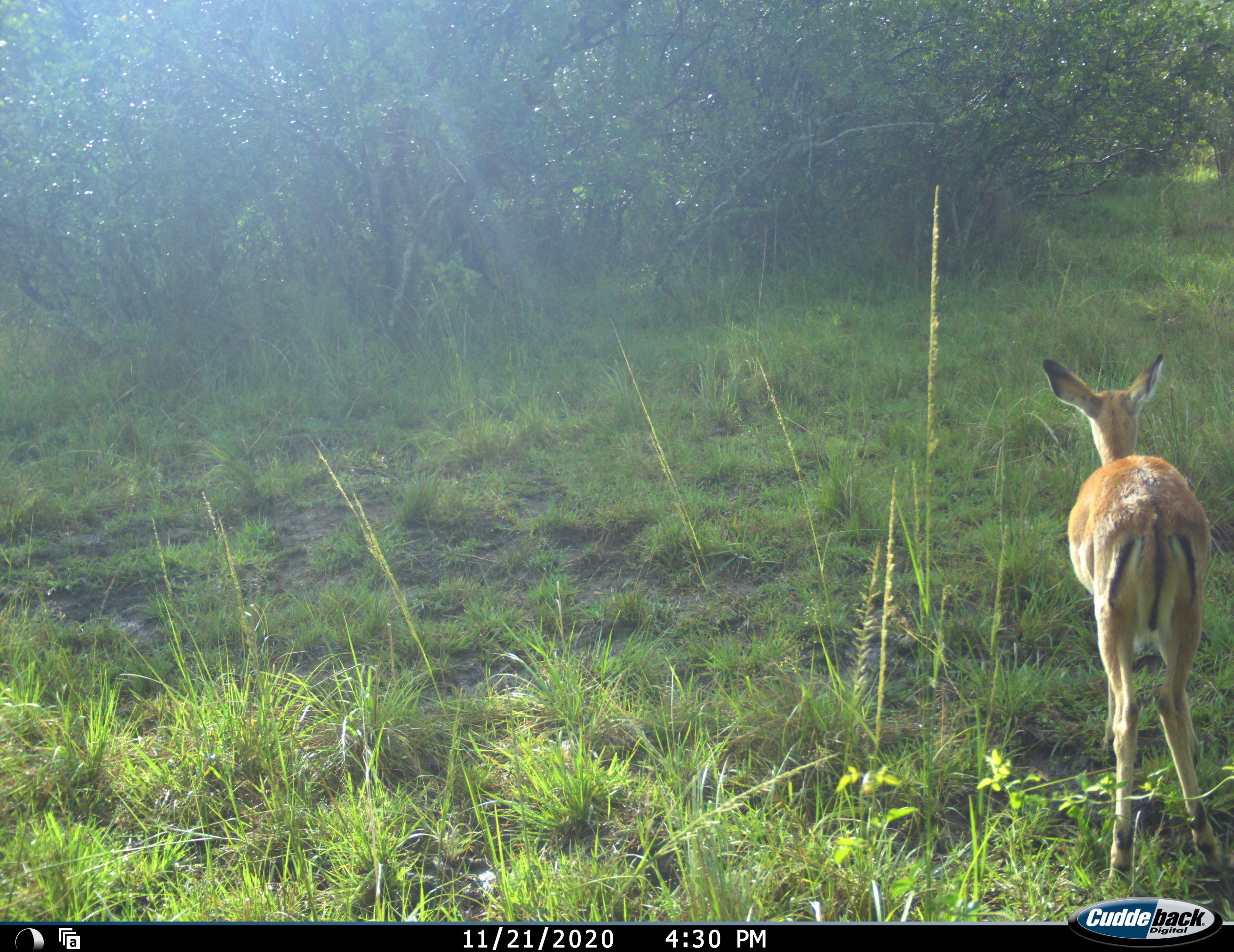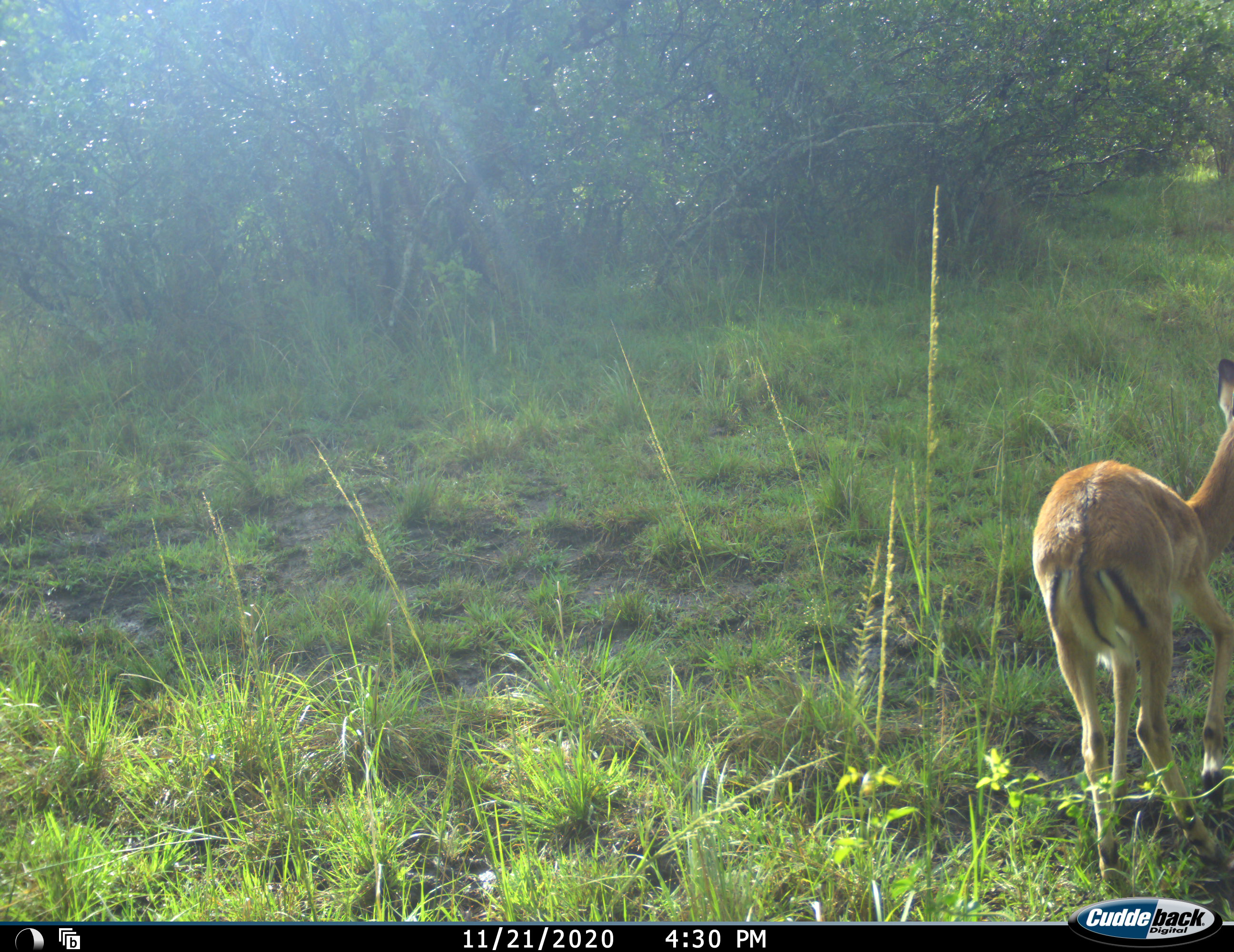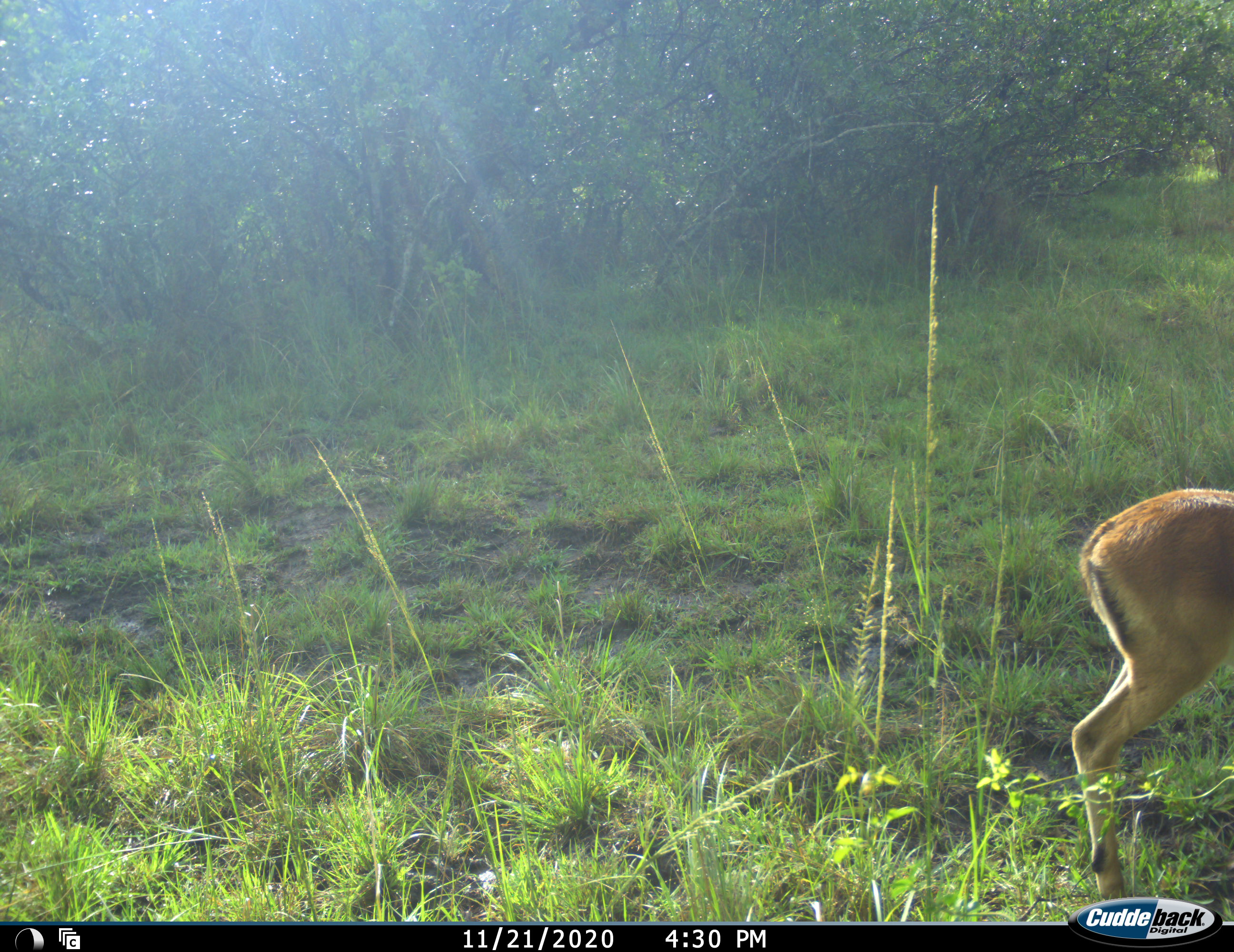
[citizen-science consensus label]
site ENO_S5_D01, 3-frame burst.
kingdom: Animalia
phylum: Chordata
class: Mammalia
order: Artiodactyla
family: Bovidae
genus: Aepyceros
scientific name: Aepyceros melampus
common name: impala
Impala (Aepyceros melampus), count 1. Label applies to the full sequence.